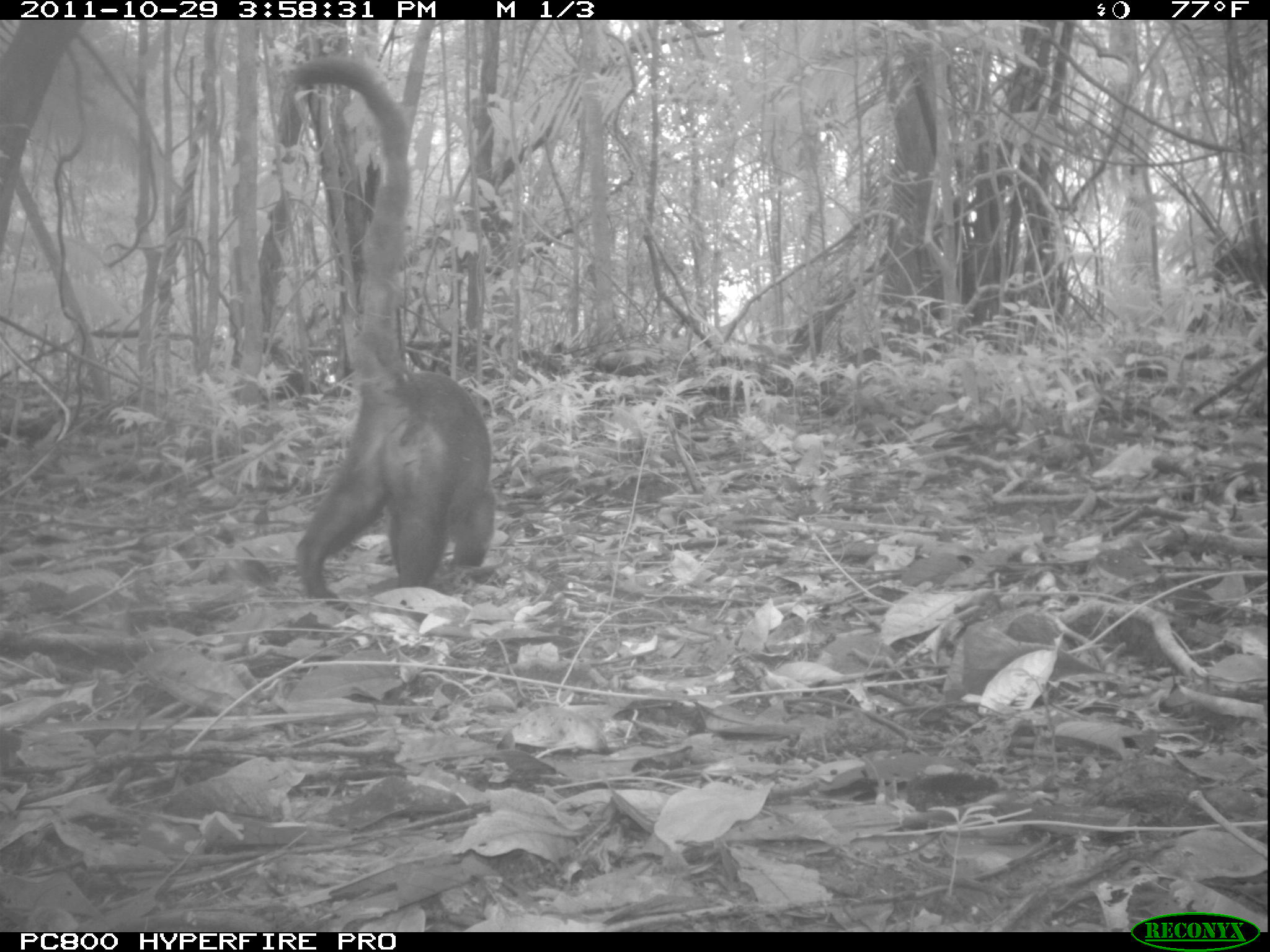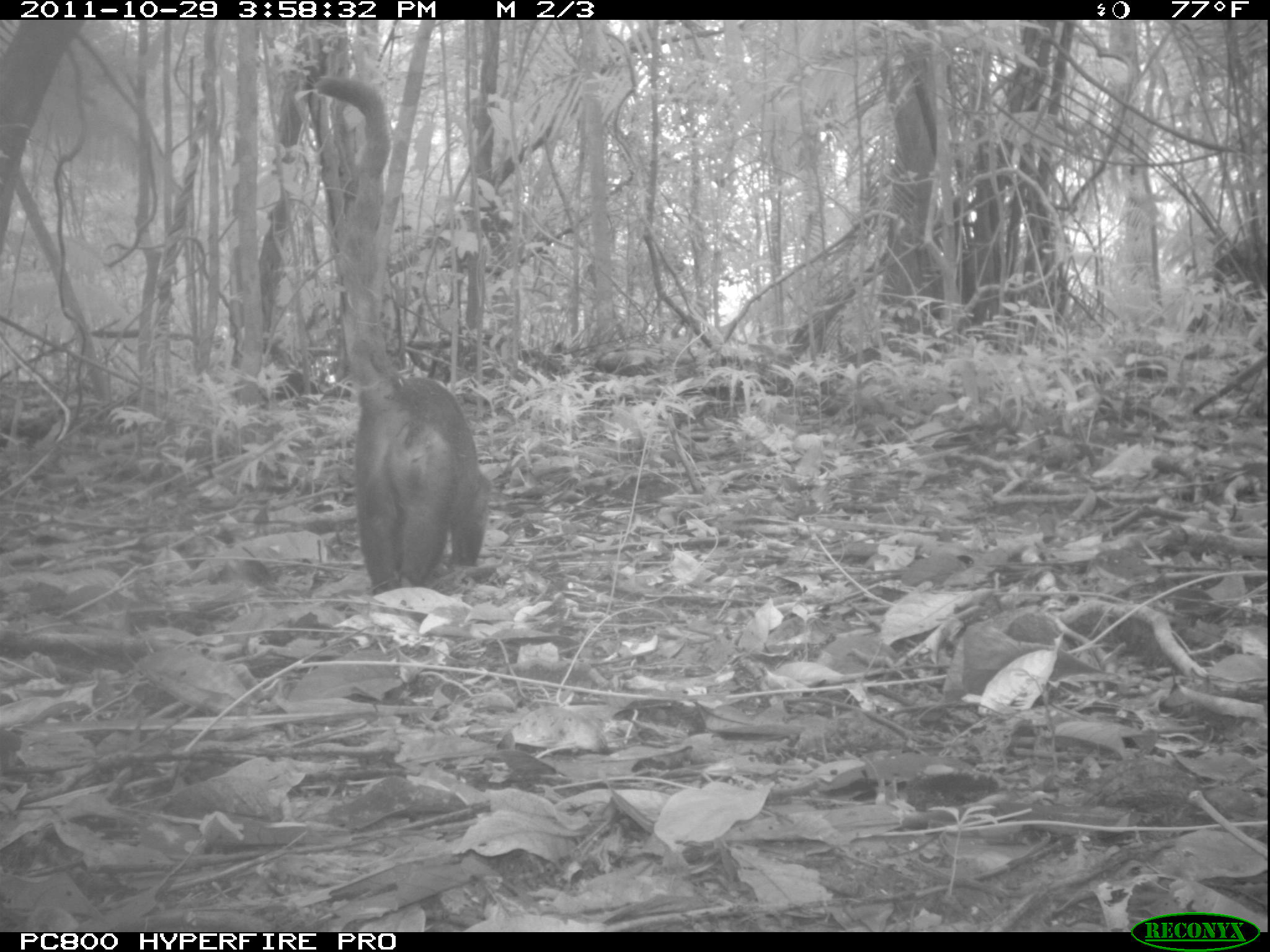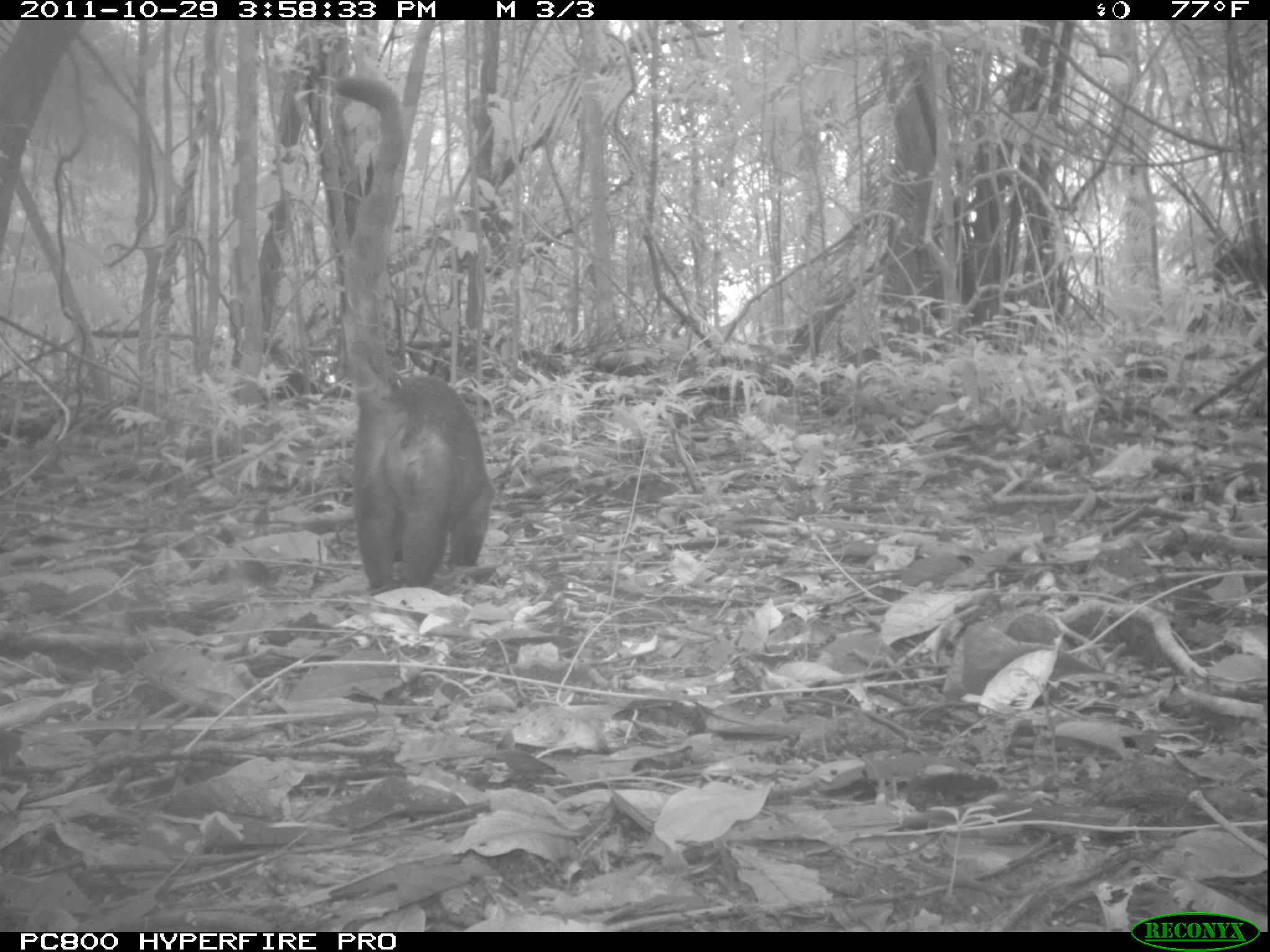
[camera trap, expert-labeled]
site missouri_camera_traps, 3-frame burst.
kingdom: Animalia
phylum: Chordata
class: Mammalia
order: Carnivora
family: Procyonidae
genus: Nasua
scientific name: Nasua narica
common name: white-nosed coati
White-nosed coati (Nasua narica). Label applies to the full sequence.